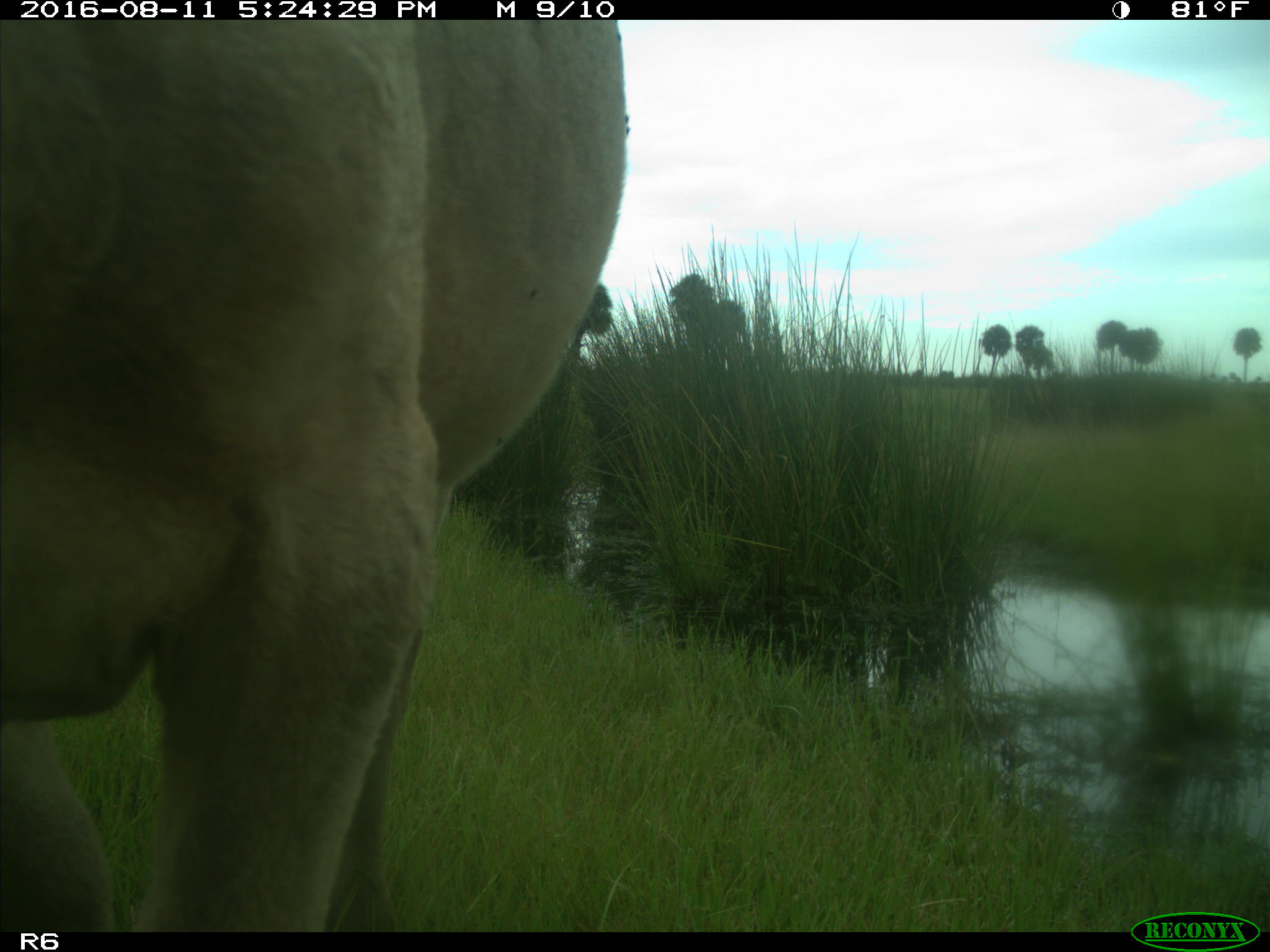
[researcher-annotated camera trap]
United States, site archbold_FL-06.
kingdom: Animalia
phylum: Chordata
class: Mammalia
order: Artiodactyla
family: Bovidae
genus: Bos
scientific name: Bos taurus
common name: domestic cow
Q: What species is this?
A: Bos taurus (domestic cow).